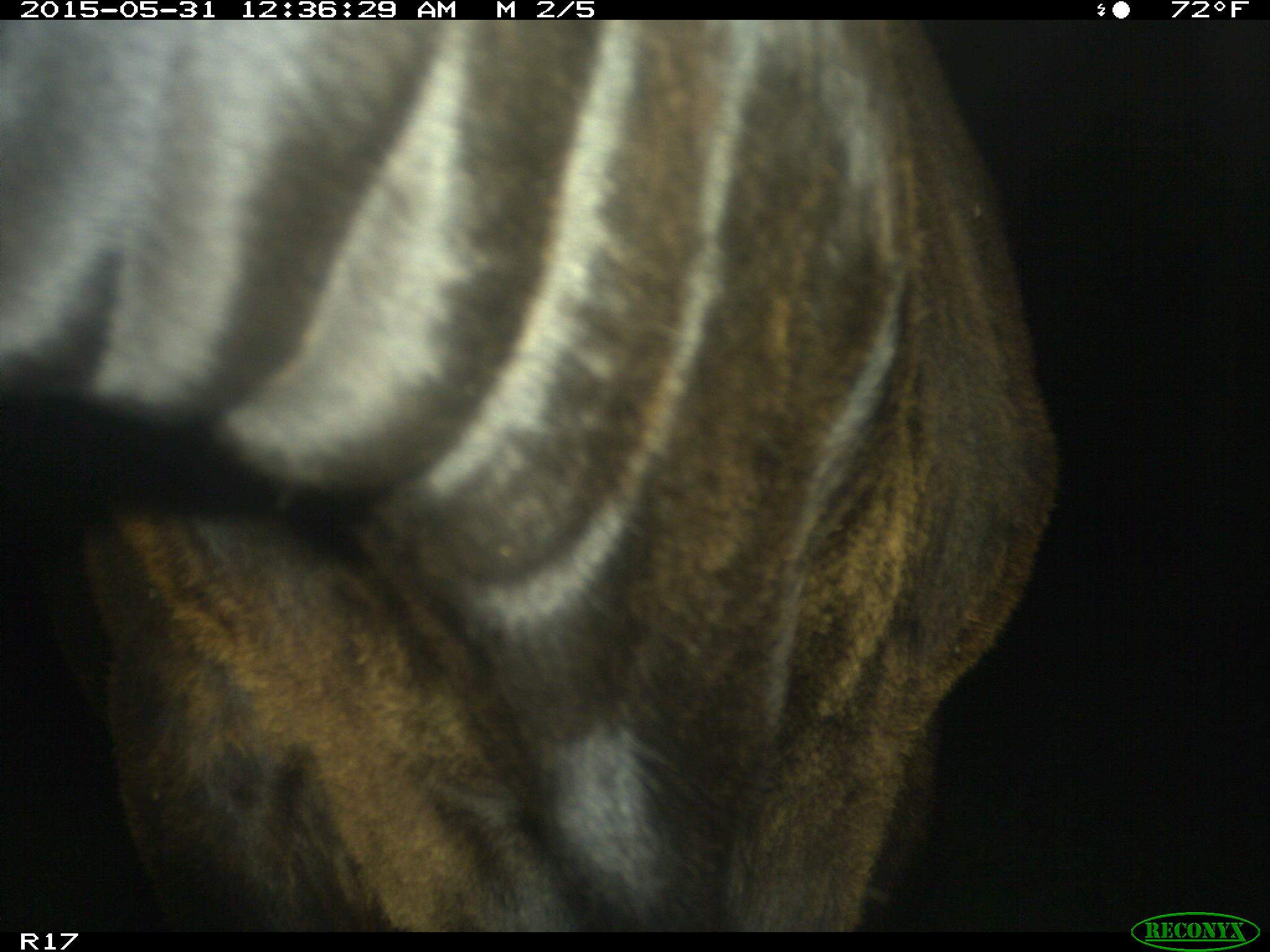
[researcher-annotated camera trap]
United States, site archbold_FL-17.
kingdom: Animalia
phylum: Chordata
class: Mammalia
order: Artiodactyla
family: Bovidae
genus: Bos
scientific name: Bos taurus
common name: domestic cow